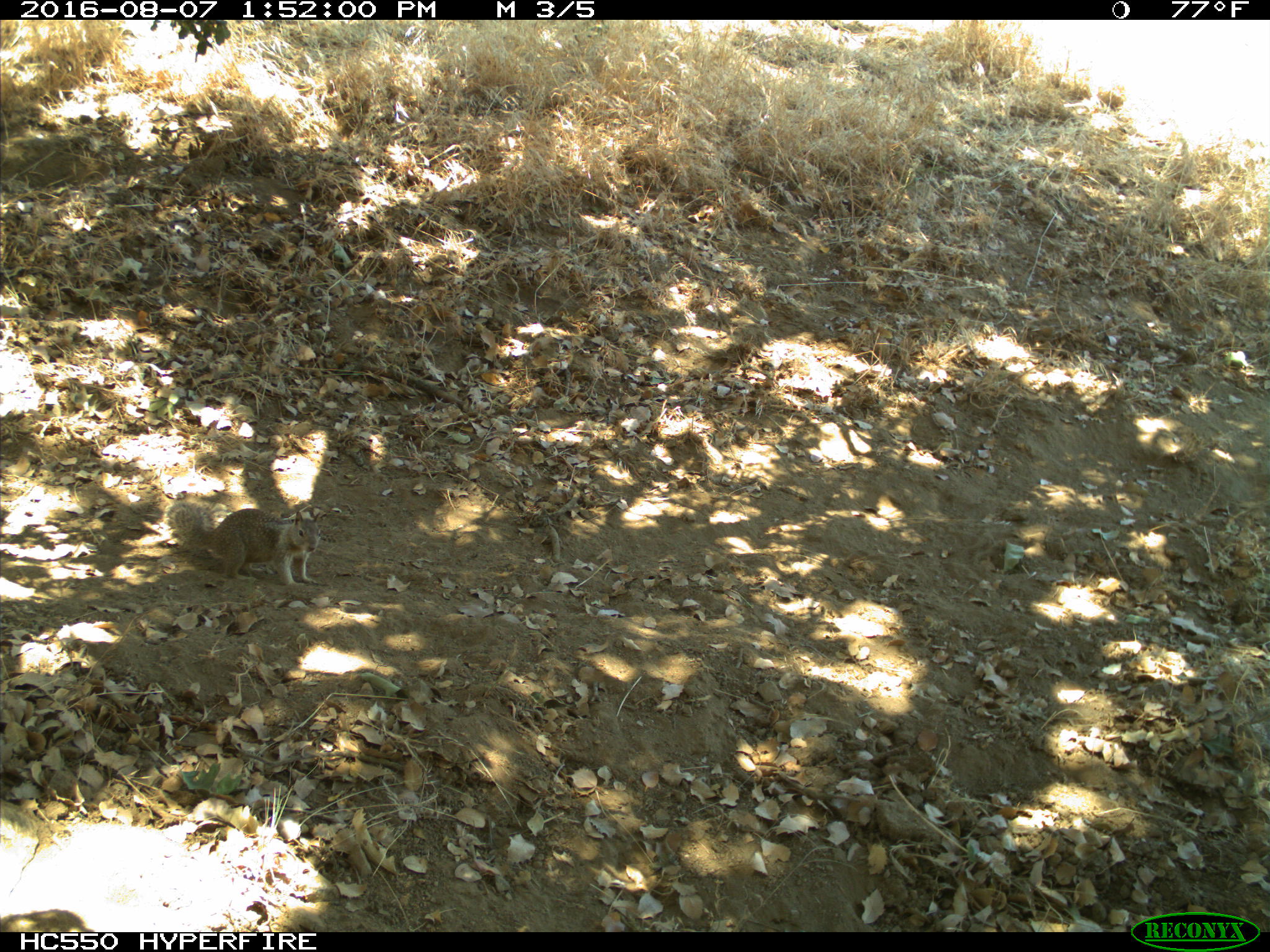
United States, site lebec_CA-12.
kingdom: Animalia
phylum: Chordata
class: Mammalia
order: Rodentia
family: Sciuridae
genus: Otospermophilus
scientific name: Otospermophilus beecheyi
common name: california ground squirrel